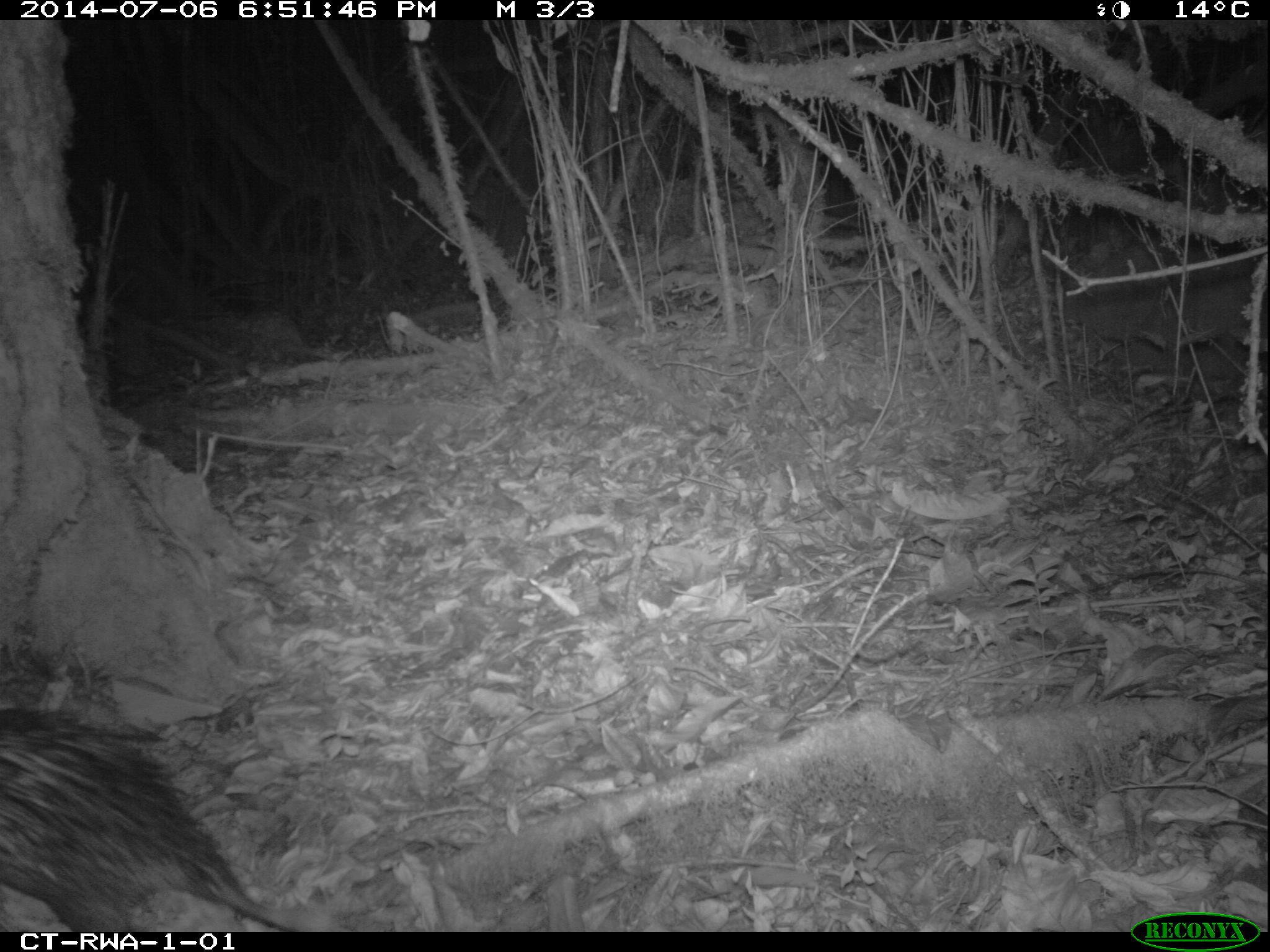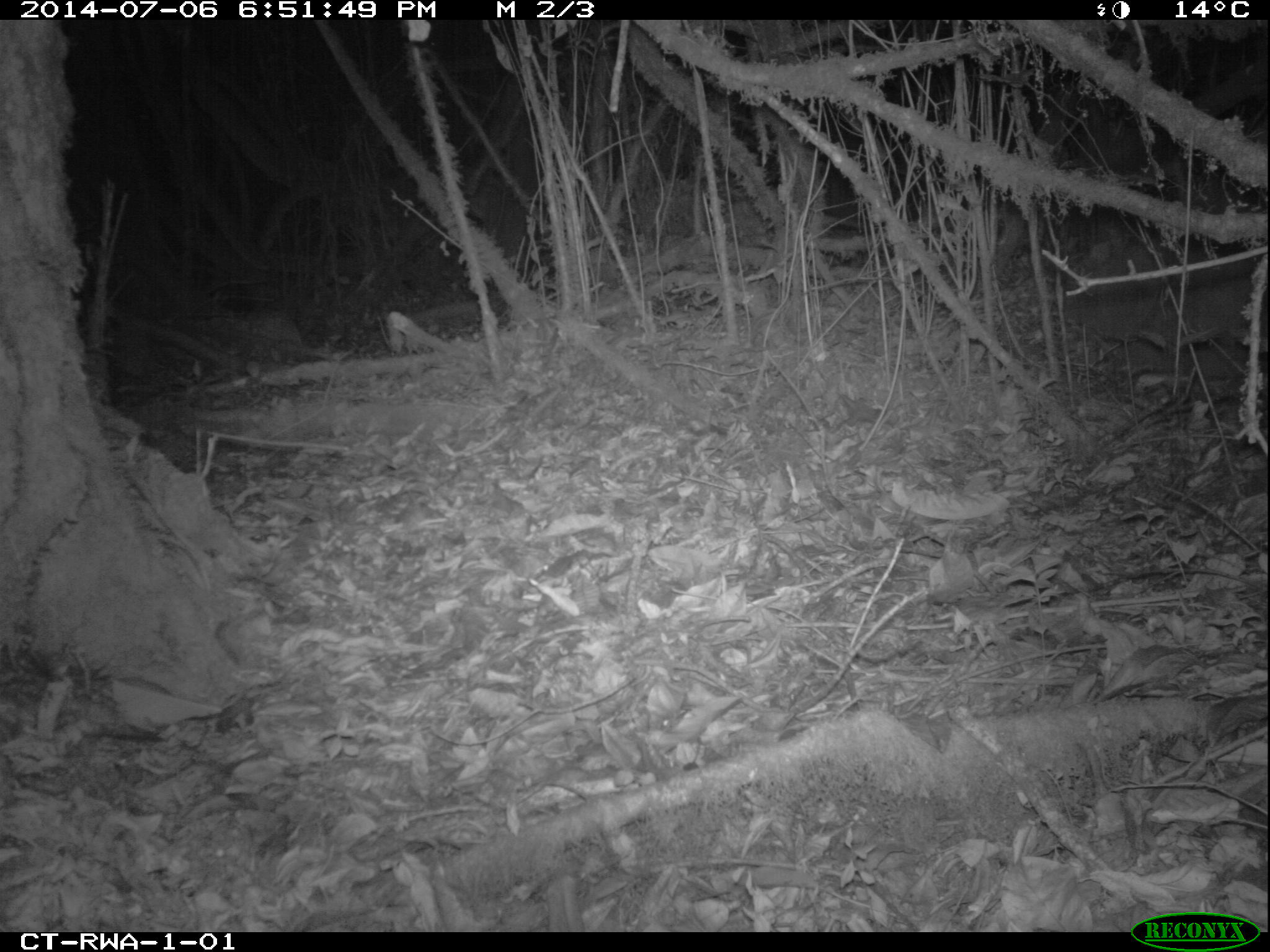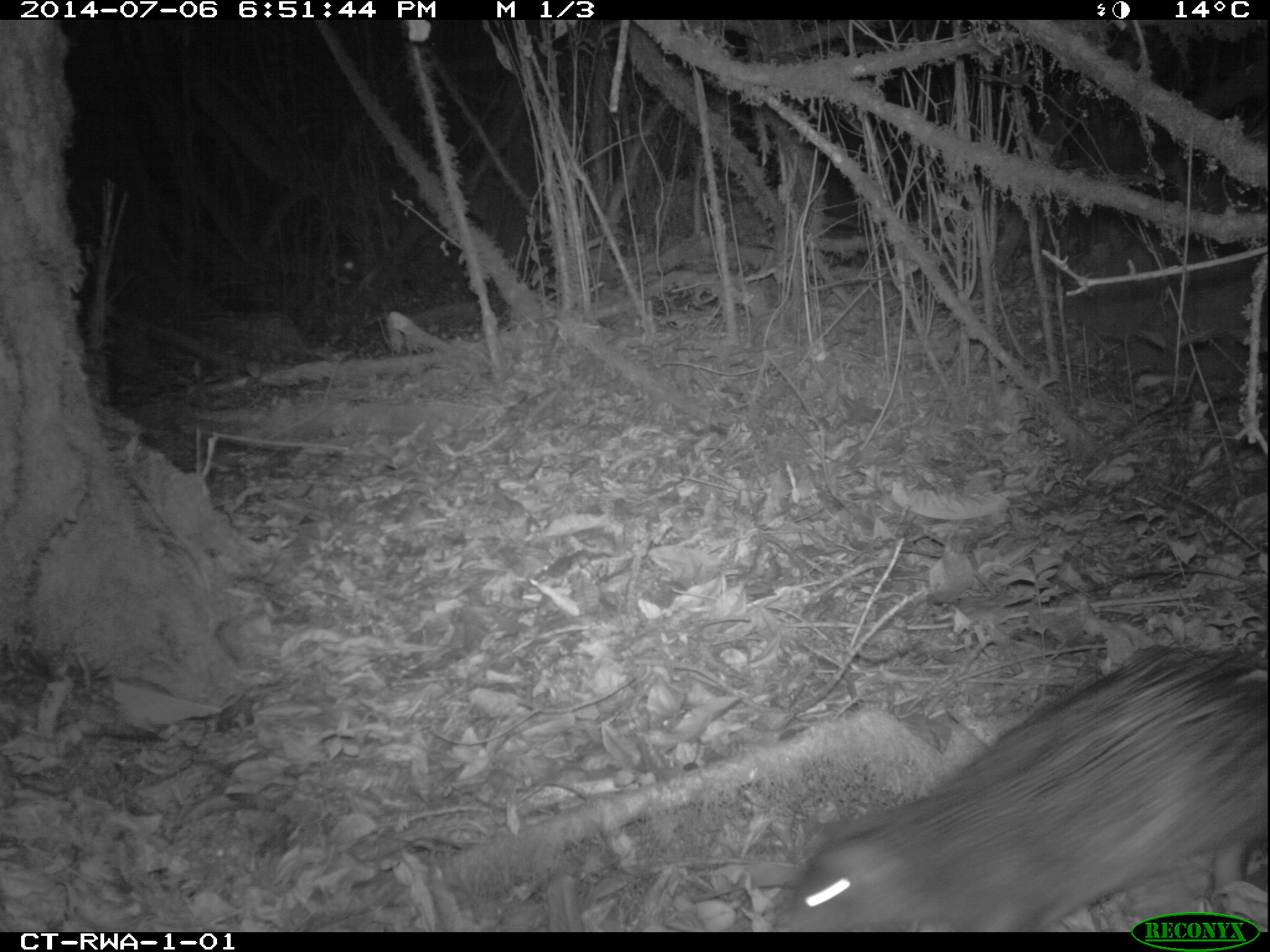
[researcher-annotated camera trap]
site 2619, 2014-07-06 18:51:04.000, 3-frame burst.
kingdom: Animalia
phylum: Chordata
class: Mammalia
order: Rodentia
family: Hystricidae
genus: Atherurus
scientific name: Atherurus africanus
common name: african brush-tailed porcupine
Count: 1.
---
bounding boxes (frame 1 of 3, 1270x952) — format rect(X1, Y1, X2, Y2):
atherurus africanus: rect(2, 701, 339, 931)